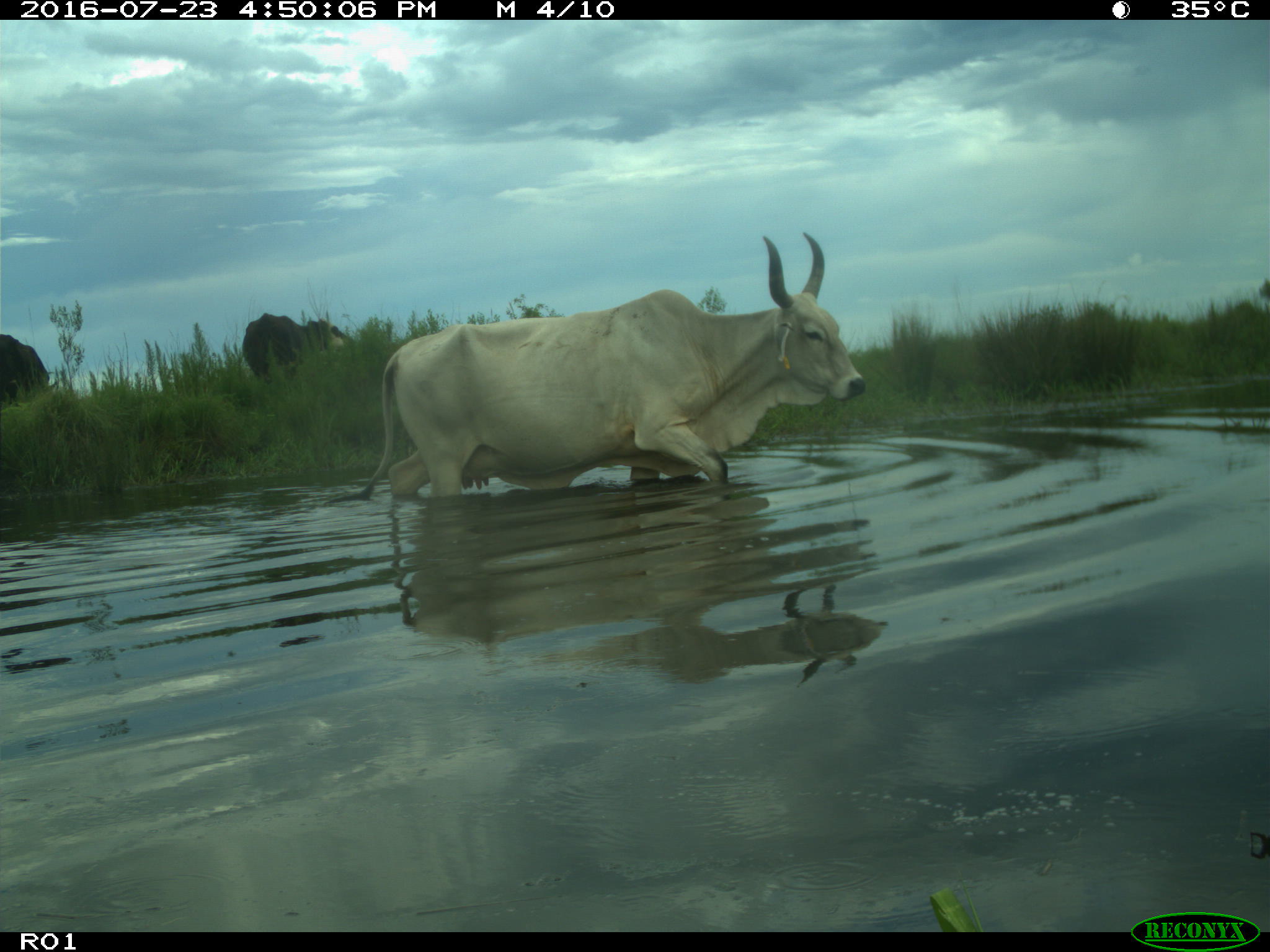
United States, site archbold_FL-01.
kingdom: Animalia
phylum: Chordata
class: Mammalia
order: Artiodactyla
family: Bovidae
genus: Bos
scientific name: Bos taurus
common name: domestic cow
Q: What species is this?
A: Bos taurus (domestic cow).